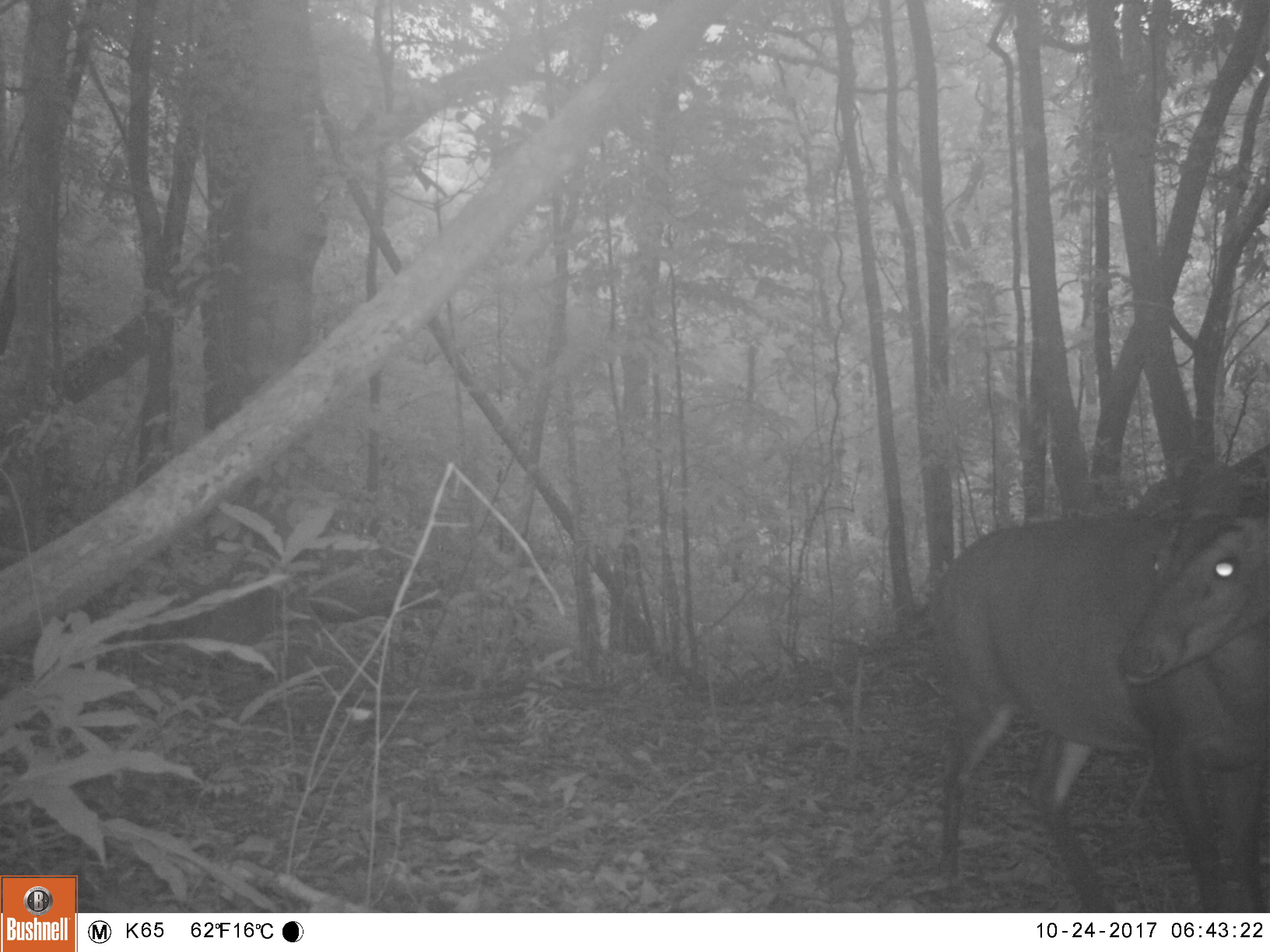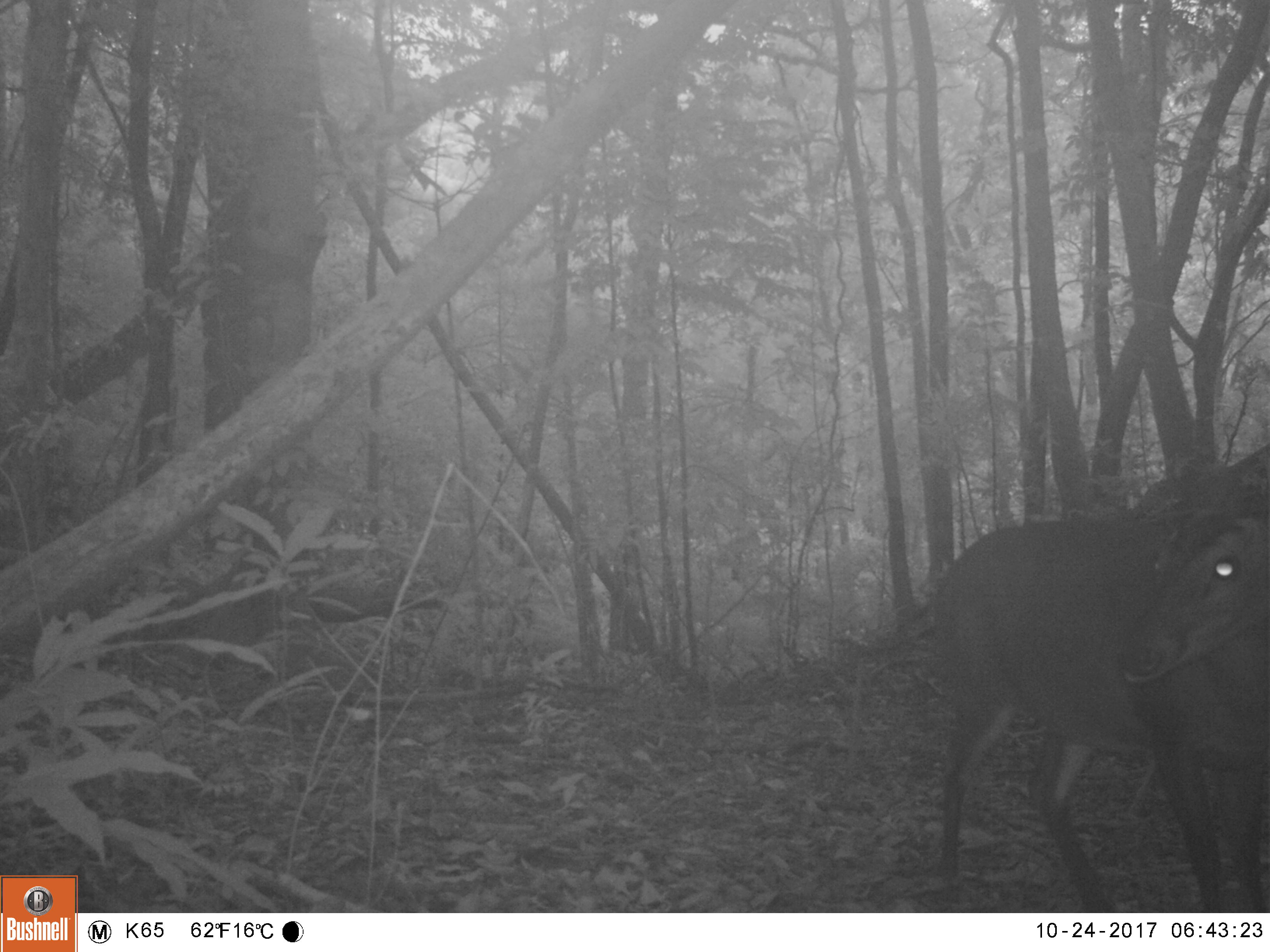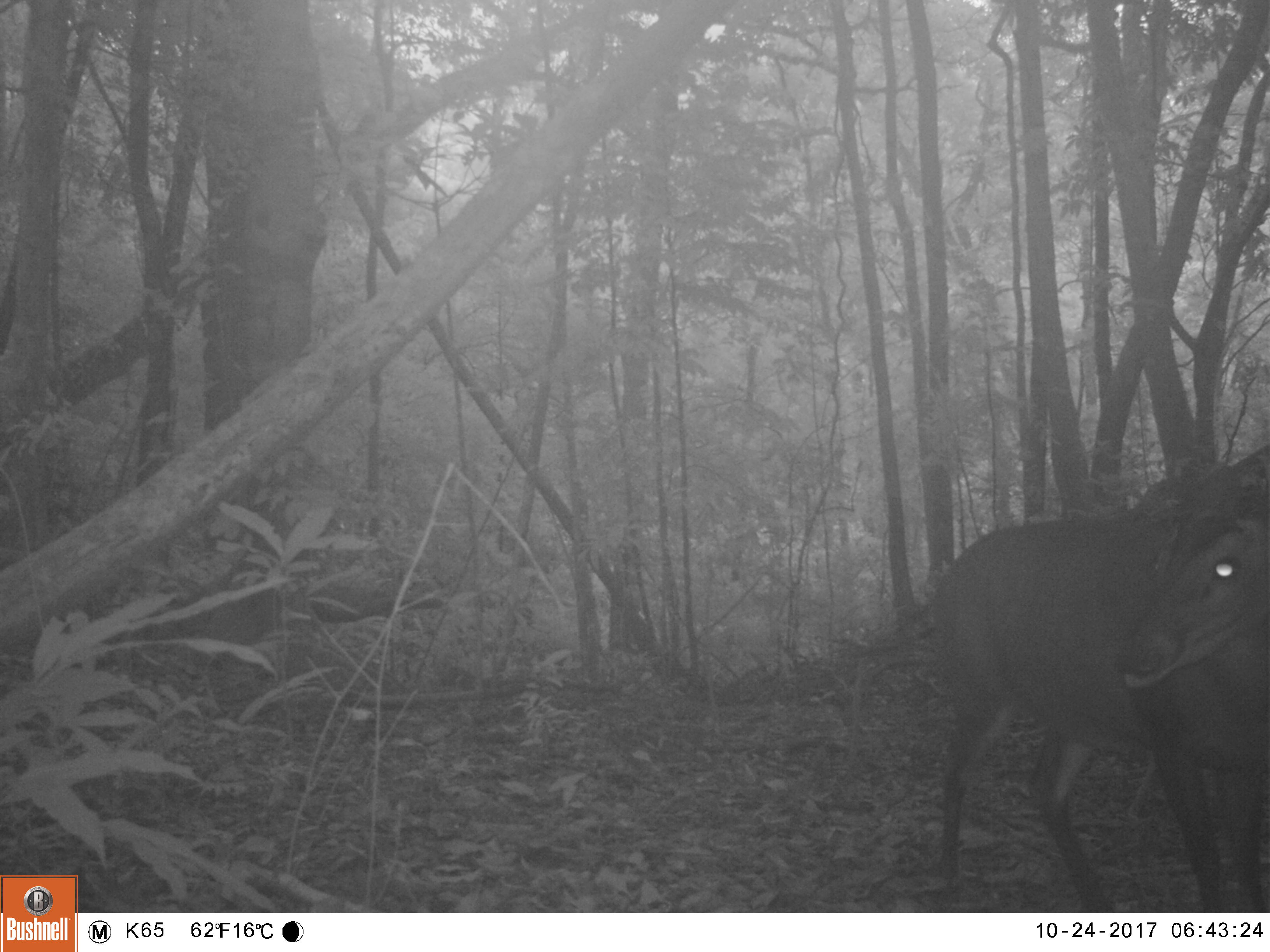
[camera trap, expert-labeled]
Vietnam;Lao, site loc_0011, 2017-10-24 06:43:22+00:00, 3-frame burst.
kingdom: Animalia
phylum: Chordata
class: Mammalia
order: Artiodactyla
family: Cervidae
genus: Muntiacus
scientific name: Muntiacus vuquangensis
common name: large-antlered muntjac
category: large antlered muntjac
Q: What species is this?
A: Large antlered muntjac (large-antlered muntjac) (Muntiacus vuquangensis).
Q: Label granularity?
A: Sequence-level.